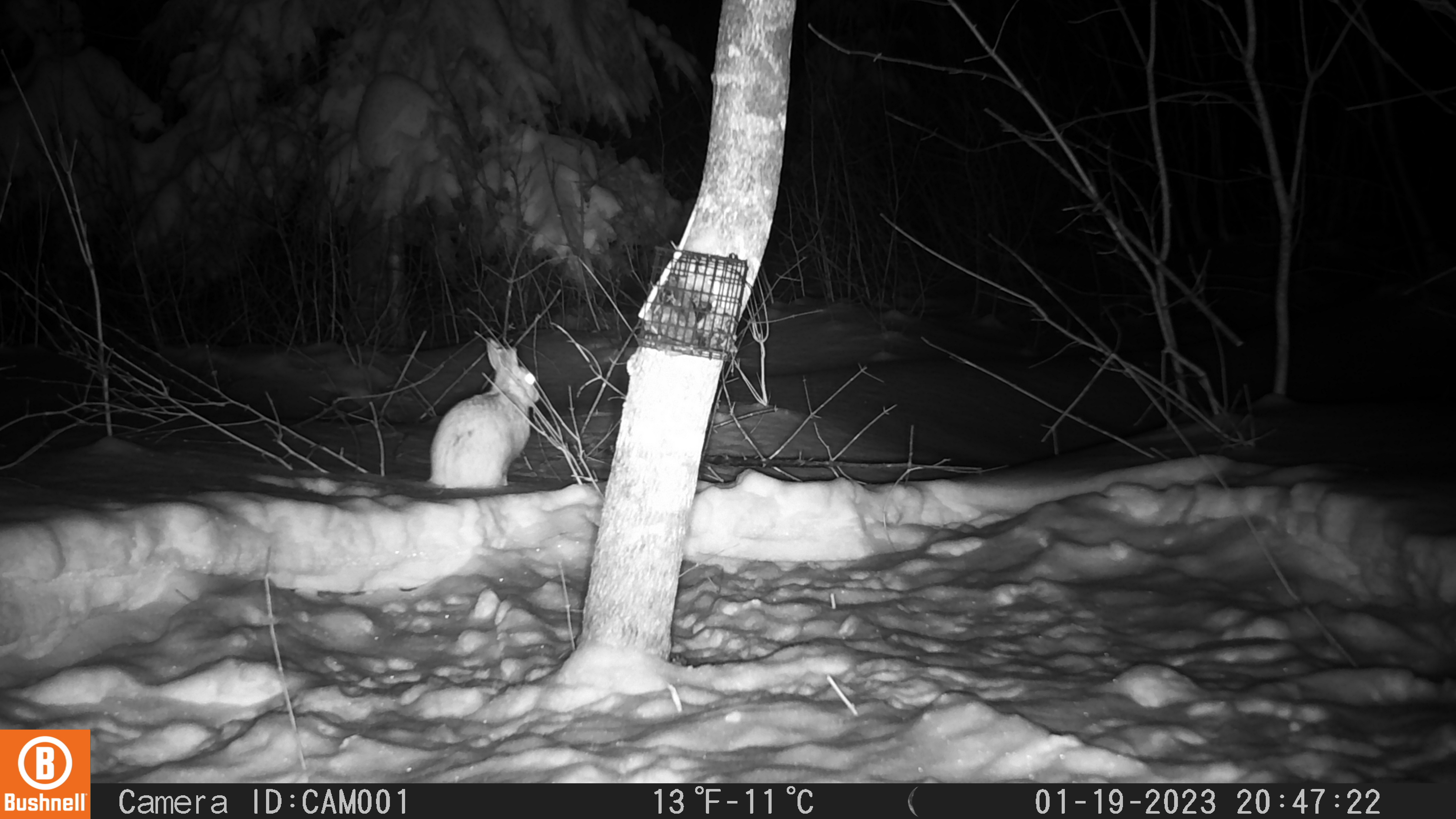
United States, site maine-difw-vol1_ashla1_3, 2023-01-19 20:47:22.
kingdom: Animalia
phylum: Chordata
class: Mammalia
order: Lagomorpha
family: Leporidae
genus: Lepus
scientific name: Lepus americanus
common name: snowshoe hare